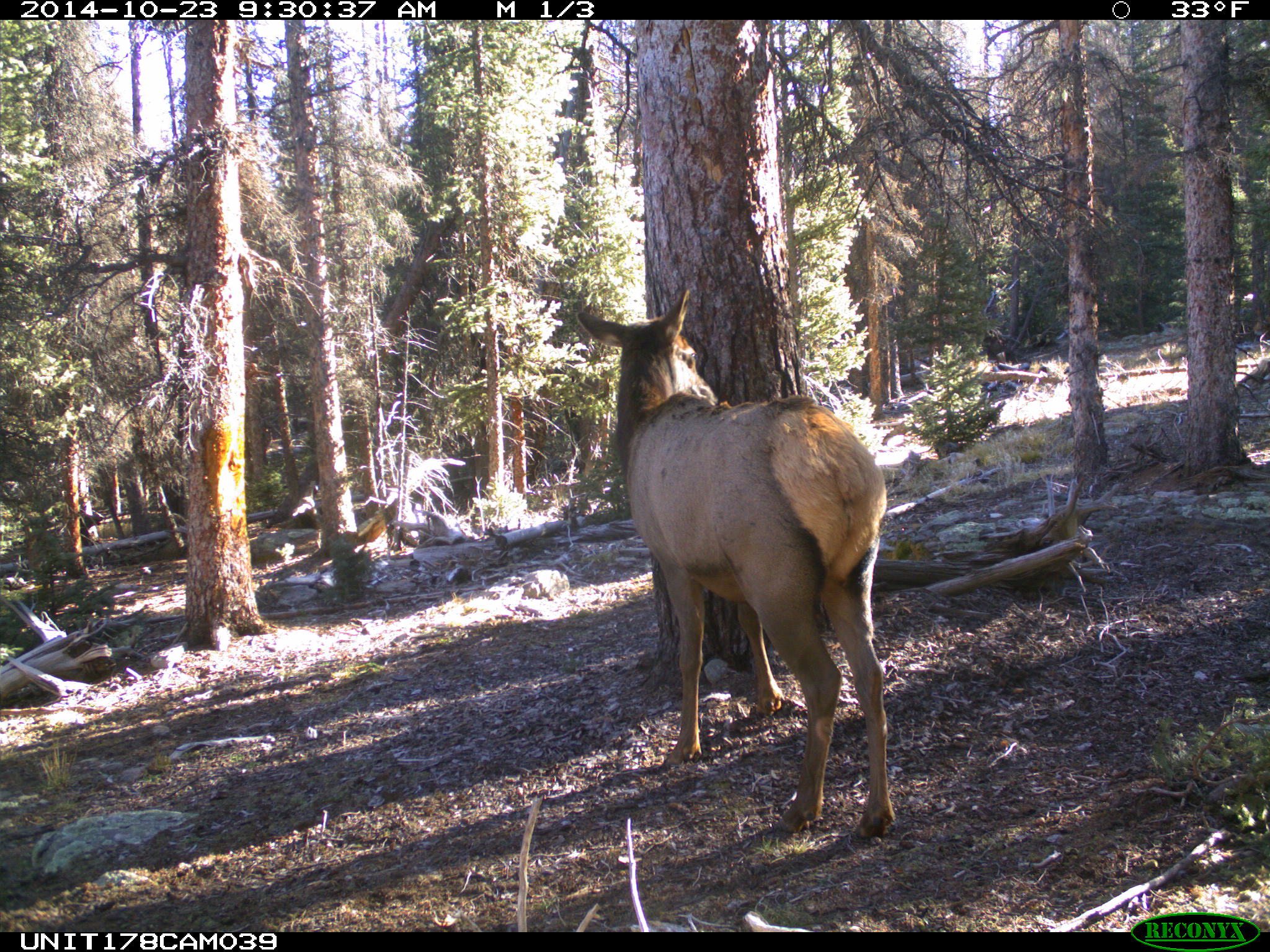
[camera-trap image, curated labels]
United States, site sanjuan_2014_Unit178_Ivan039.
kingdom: Animalia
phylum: Chordata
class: Mammalia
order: Artiodactyla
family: Cervidae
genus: Cervus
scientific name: Cervus elaphus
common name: red deer